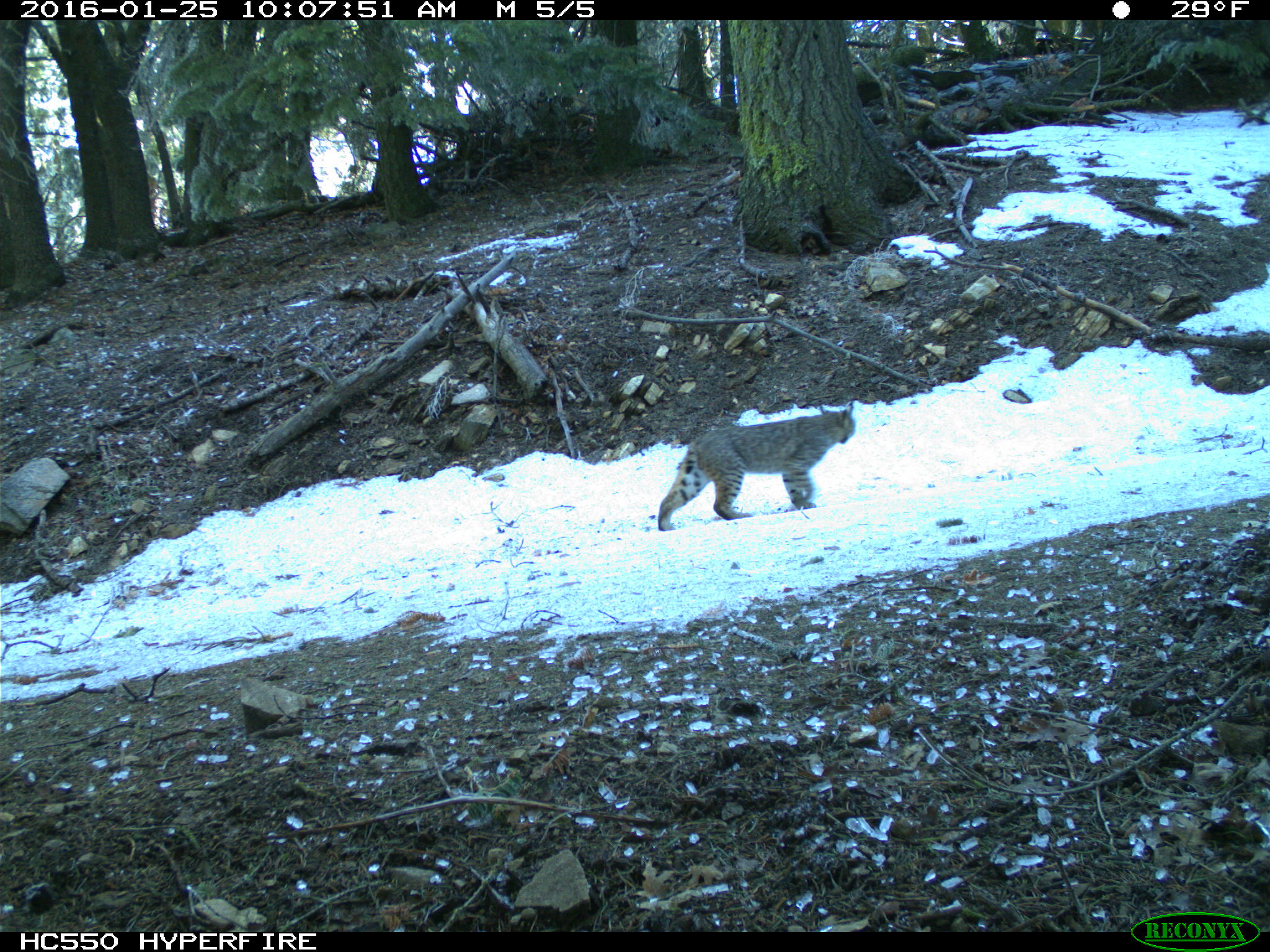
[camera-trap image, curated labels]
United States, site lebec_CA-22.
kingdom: Animalia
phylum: Chordata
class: Mammalia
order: Carnivora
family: Felidae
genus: Lynx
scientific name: Lynx rufus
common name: bobcat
Lynx rufus (bobcat).